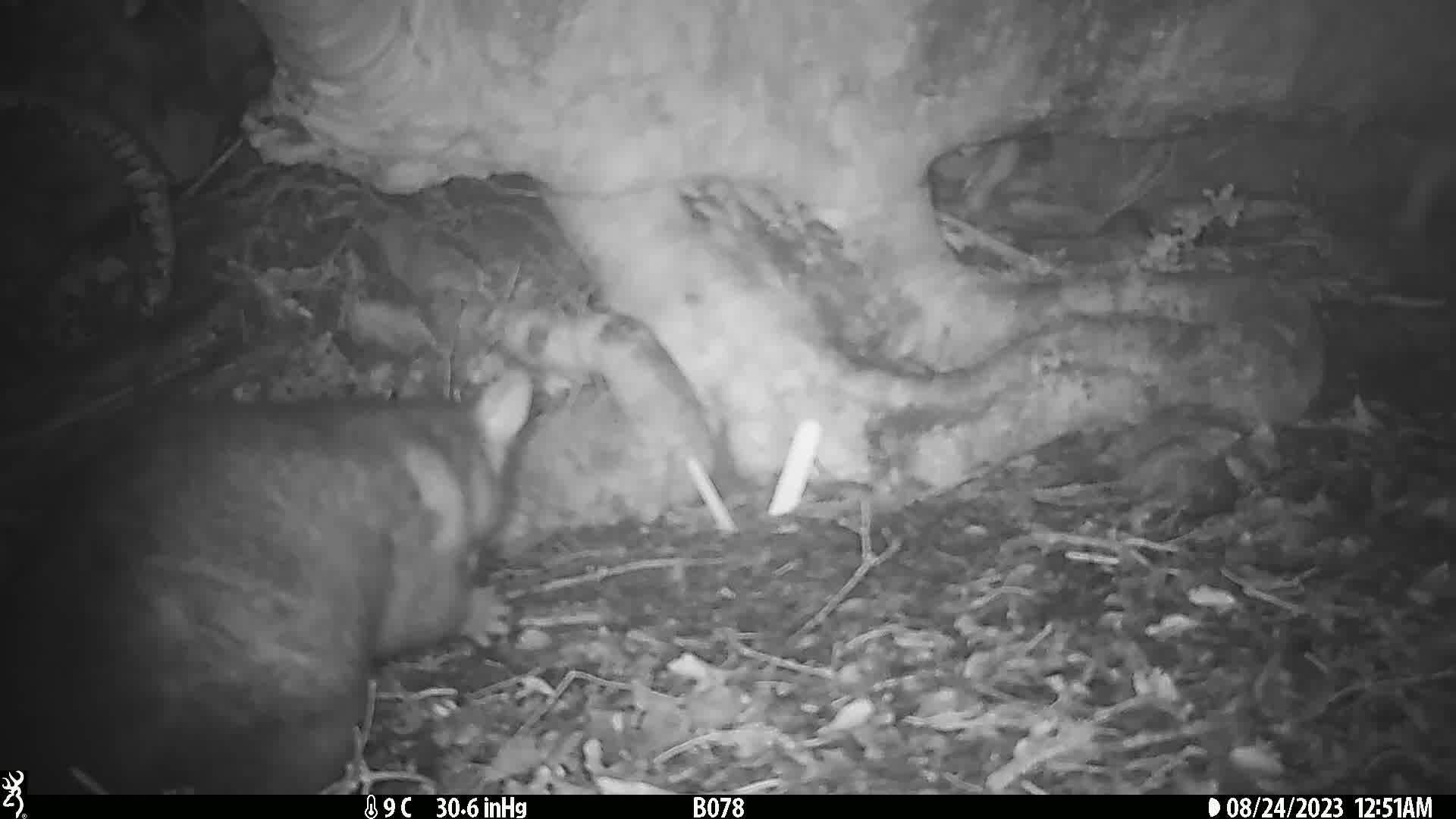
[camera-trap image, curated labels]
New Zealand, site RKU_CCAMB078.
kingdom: Animalia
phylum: Chordata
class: Mammalia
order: Diprotodontia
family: Phalangeridae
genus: Trichosurus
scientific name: Trichosurus vulpecula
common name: common brushtail possum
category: possum